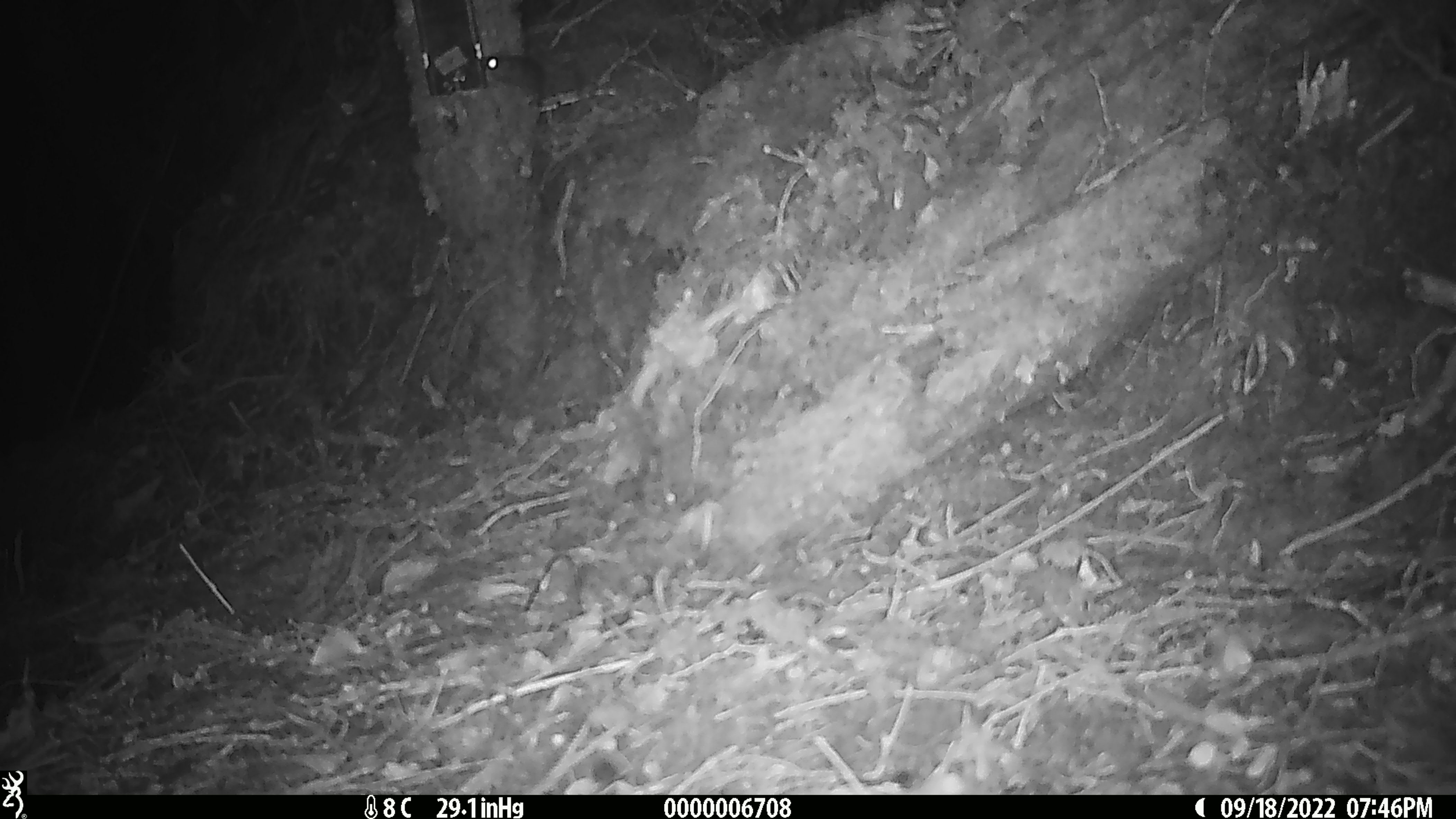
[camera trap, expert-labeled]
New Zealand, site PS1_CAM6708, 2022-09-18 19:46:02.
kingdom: Animalia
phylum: Chordata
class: Mammalia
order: Rodentia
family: Muridae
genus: Mus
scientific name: Mus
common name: mouse